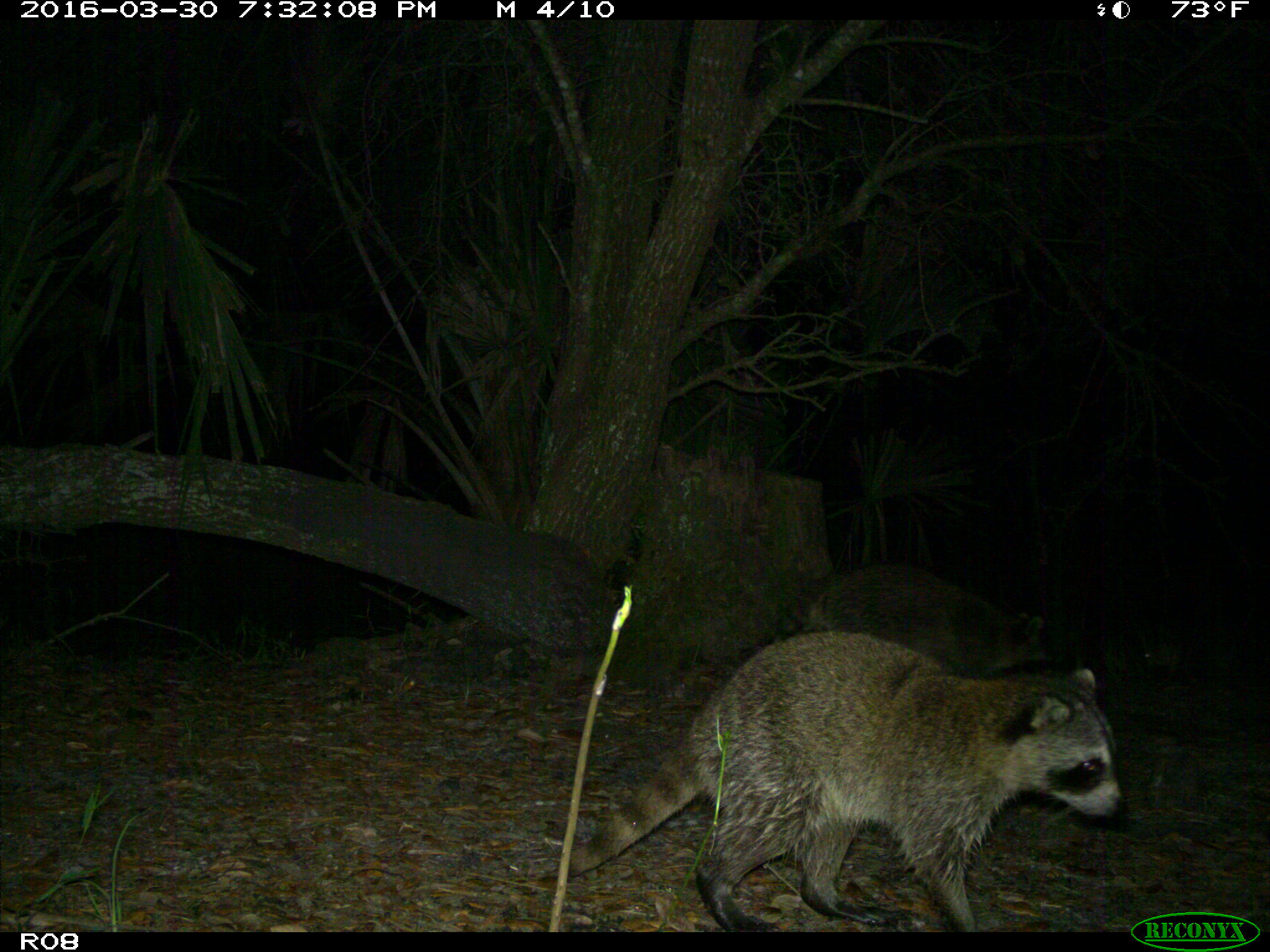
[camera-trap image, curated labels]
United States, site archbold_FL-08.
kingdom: Animalia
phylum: Chordata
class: Mammalia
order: Carnivora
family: Procyonidae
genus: Procyon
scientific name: Procyon lotor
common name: common raccoon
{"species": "Procyon lotor (common raccoon)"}